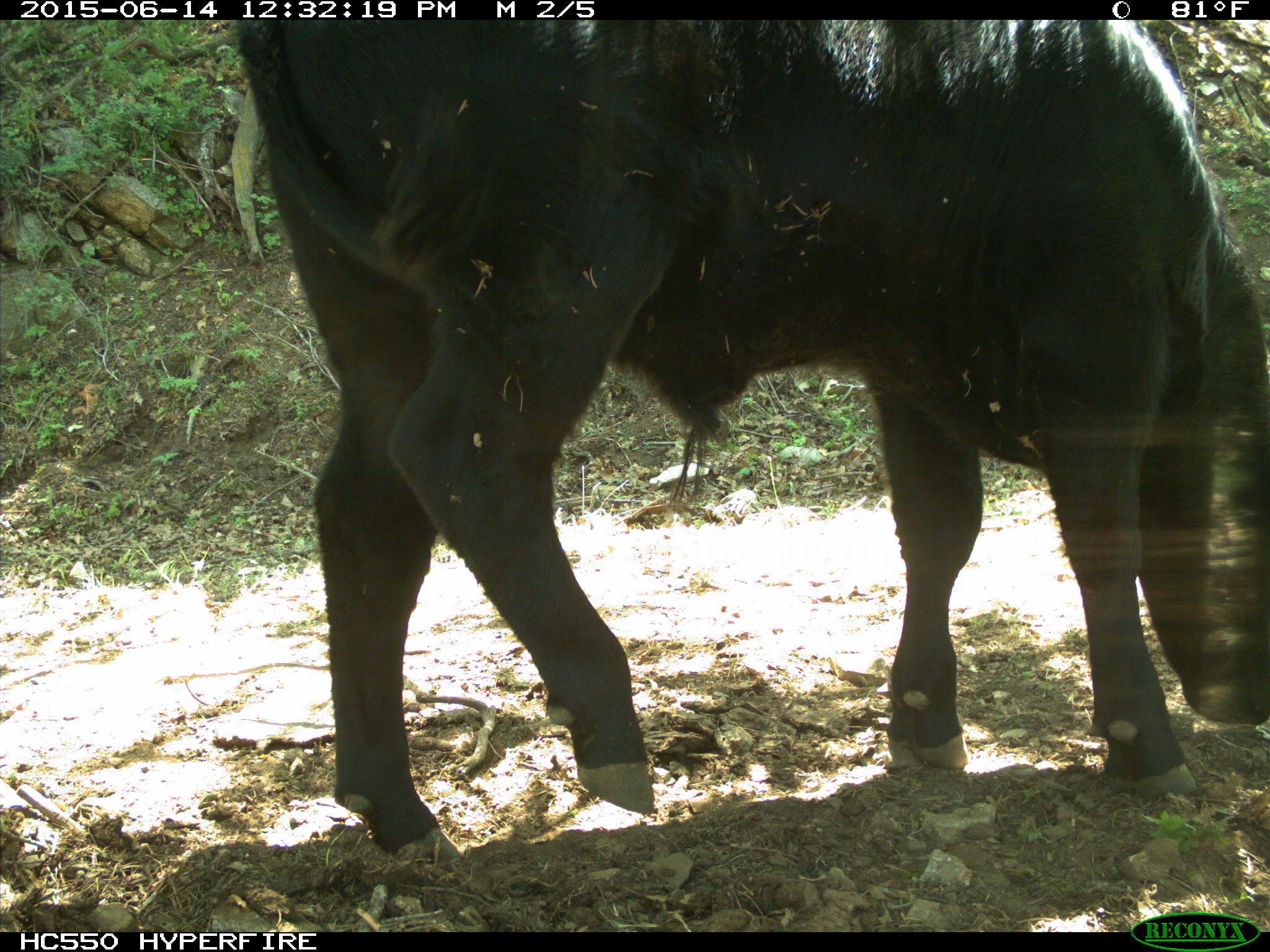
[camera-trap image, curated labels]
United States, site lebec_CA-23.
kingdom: Animalia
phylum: Chordata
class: Mammalia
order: Artiodactyla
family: Bovidae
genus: Bos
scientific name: Bos taurus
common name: domestic cow